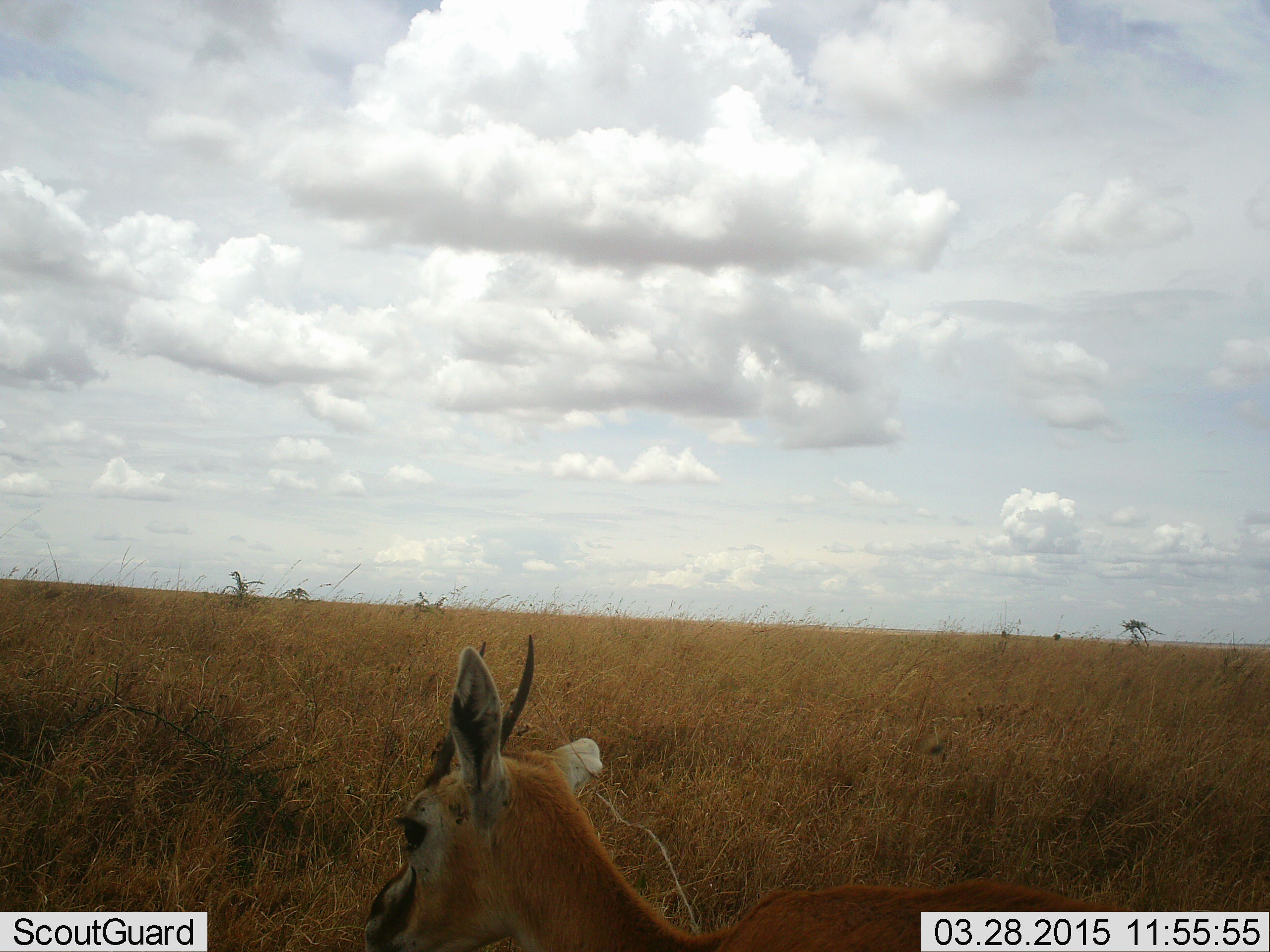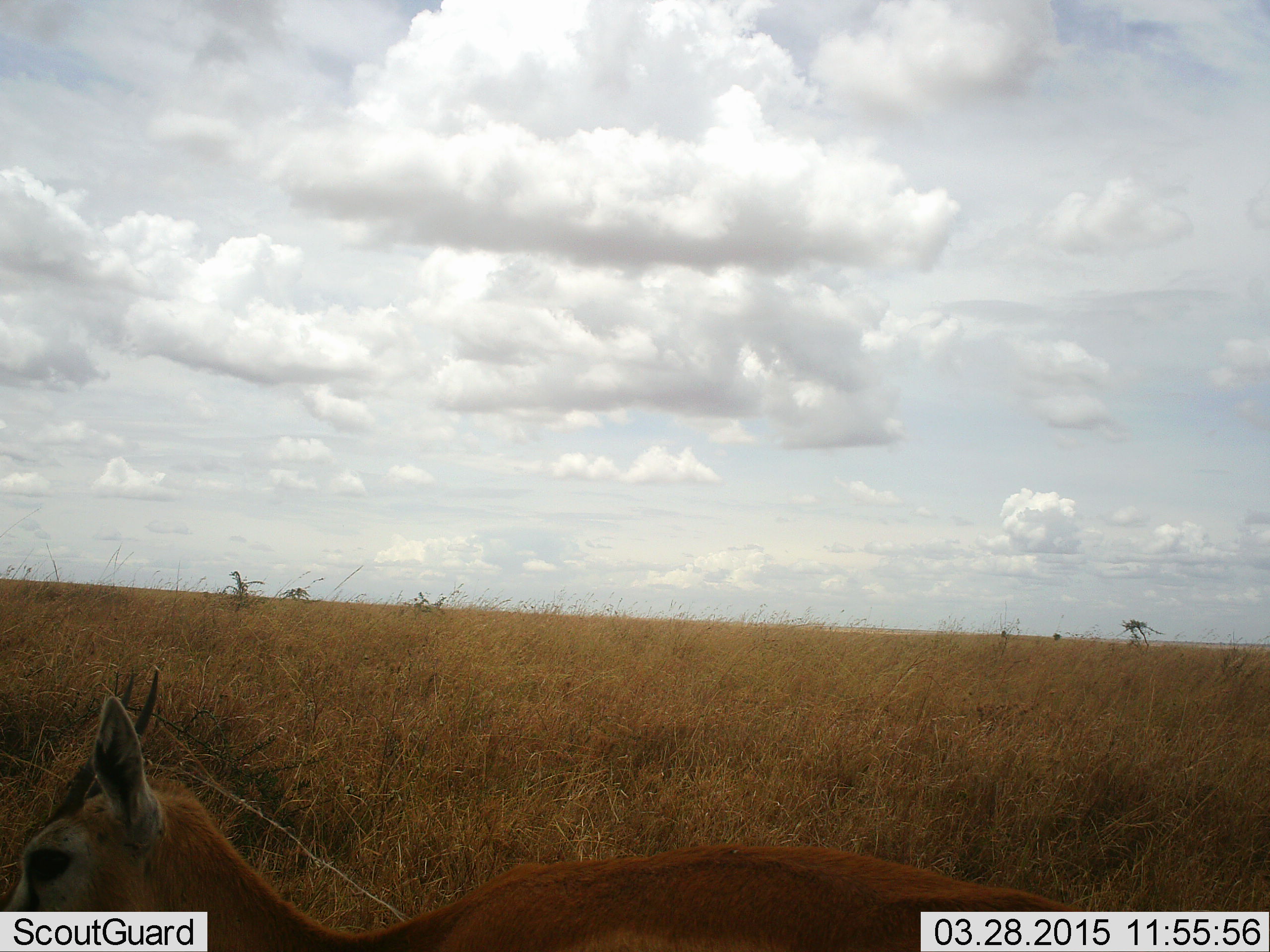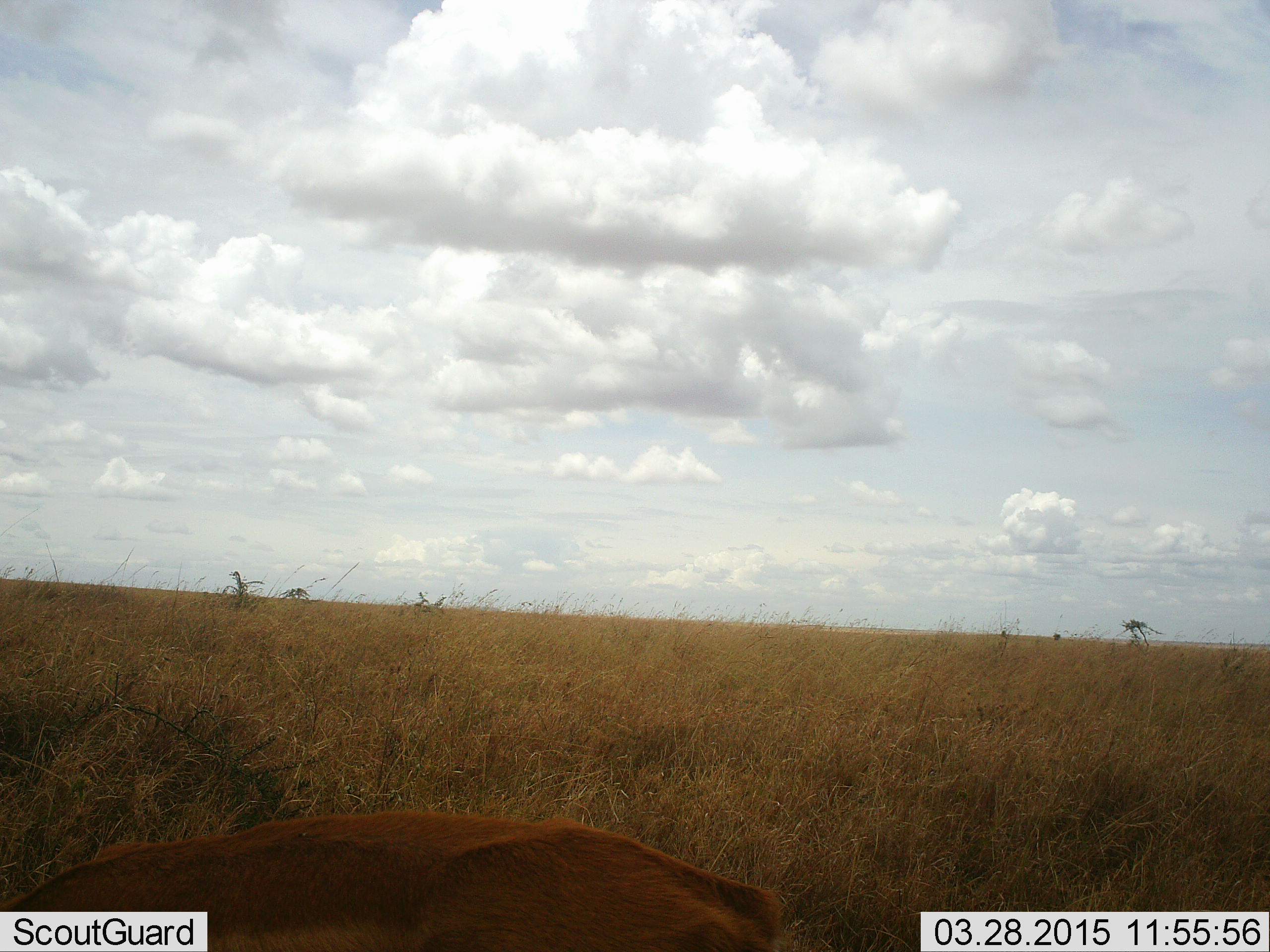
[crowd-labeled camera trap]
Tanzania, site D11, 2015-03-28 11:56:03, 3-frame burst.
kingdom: Animalia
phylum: Chordata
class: Mammalia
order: Artiodactyla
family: Bovidae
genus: Eudorcas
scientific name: Eudorcas thomsonii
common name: thomson's gazelle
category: gazellethomsons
Gazellethomsons (thomson's gazelle) (Eudorcas thomsonii), count 1. Behavior (volunteer vote fractions): standing 50%, resting 0%, moving 60%, interacting 0%. Young present (vote fraction): 0%. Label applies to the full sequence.